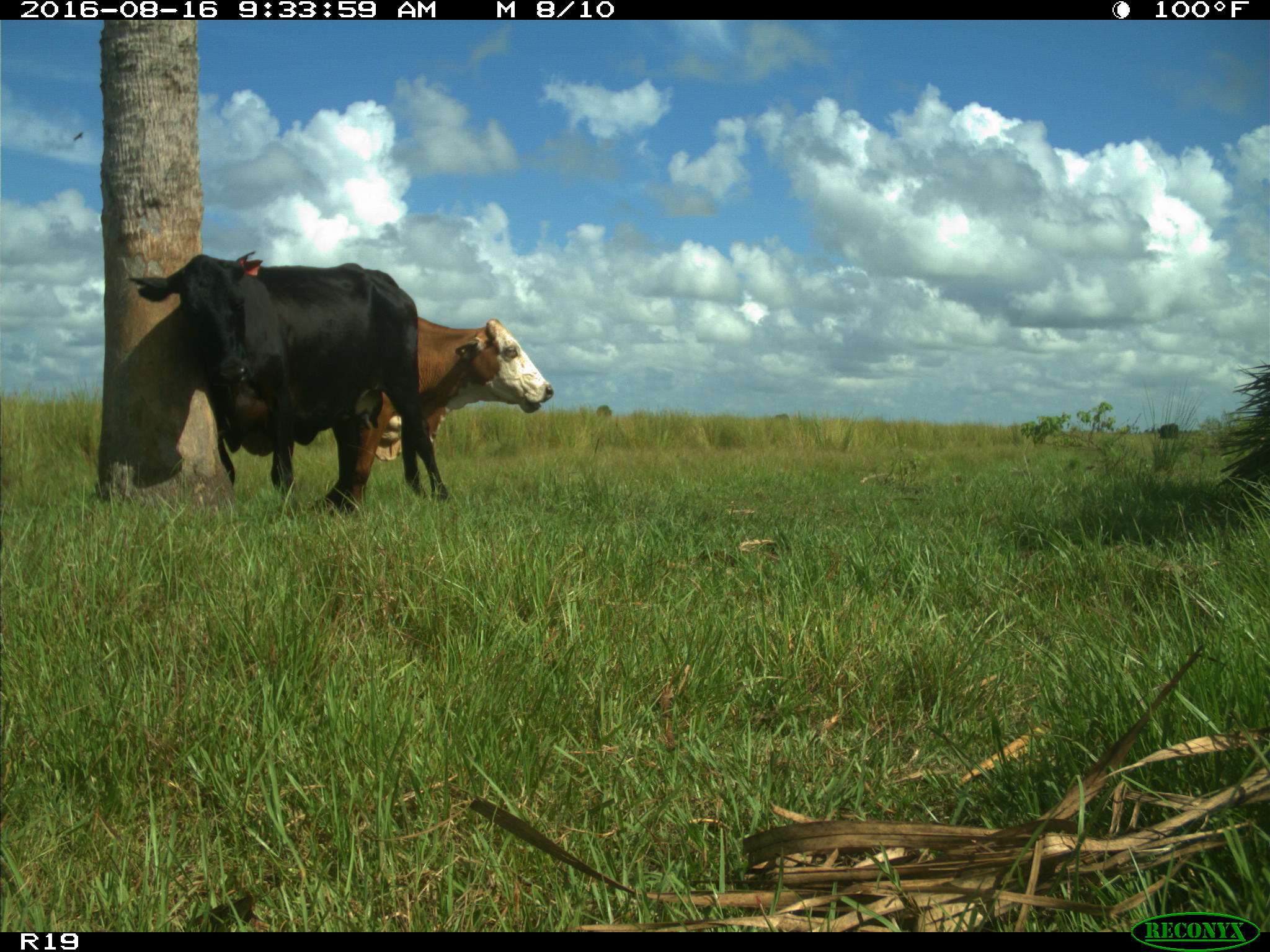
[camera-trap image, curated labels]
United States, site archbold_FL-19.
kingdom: Animalia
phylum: Chordata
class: Mammalia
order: Artiodactyla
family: Bovidae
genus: Bos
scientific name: Bos taurus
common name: domestic cow